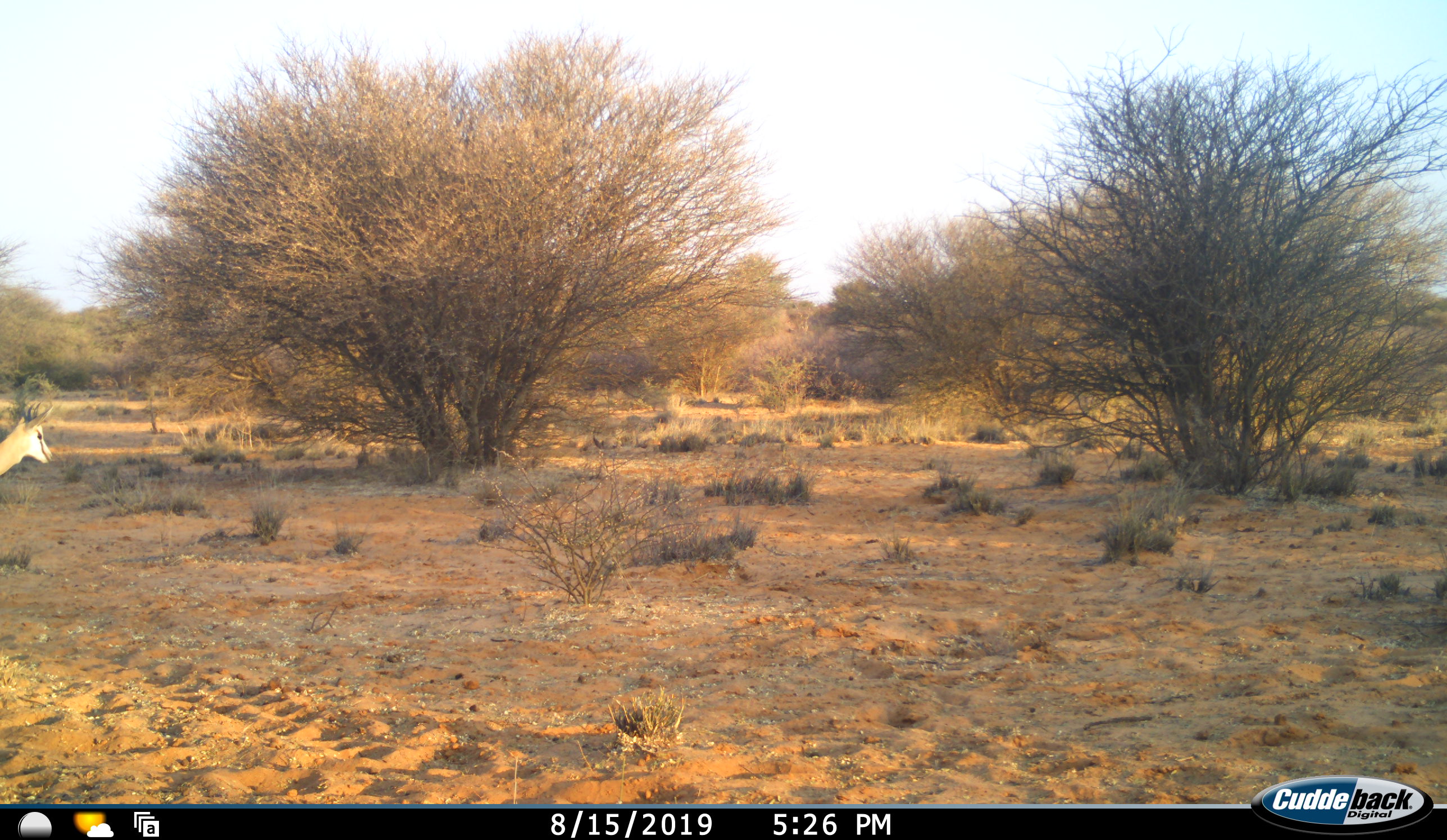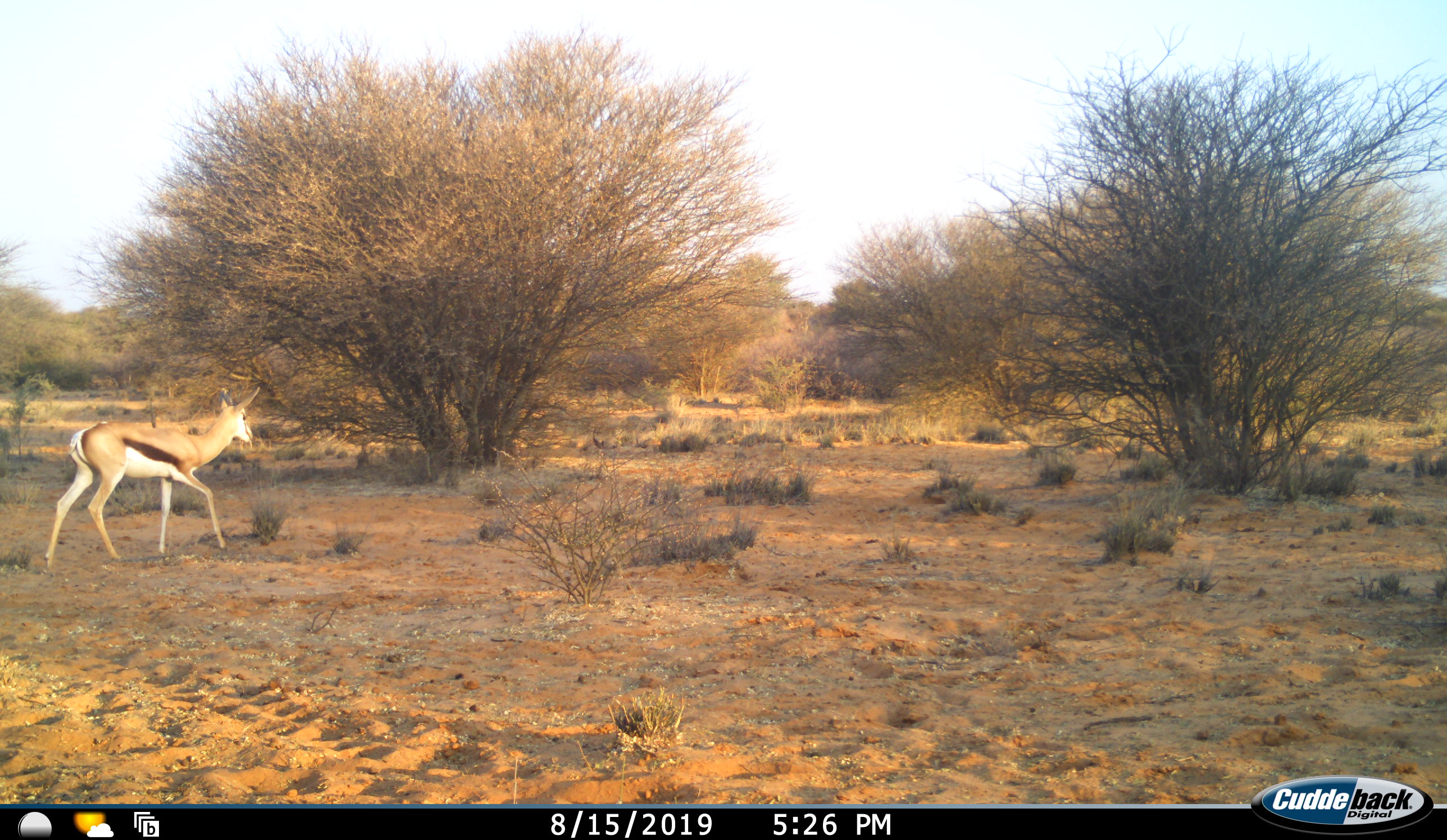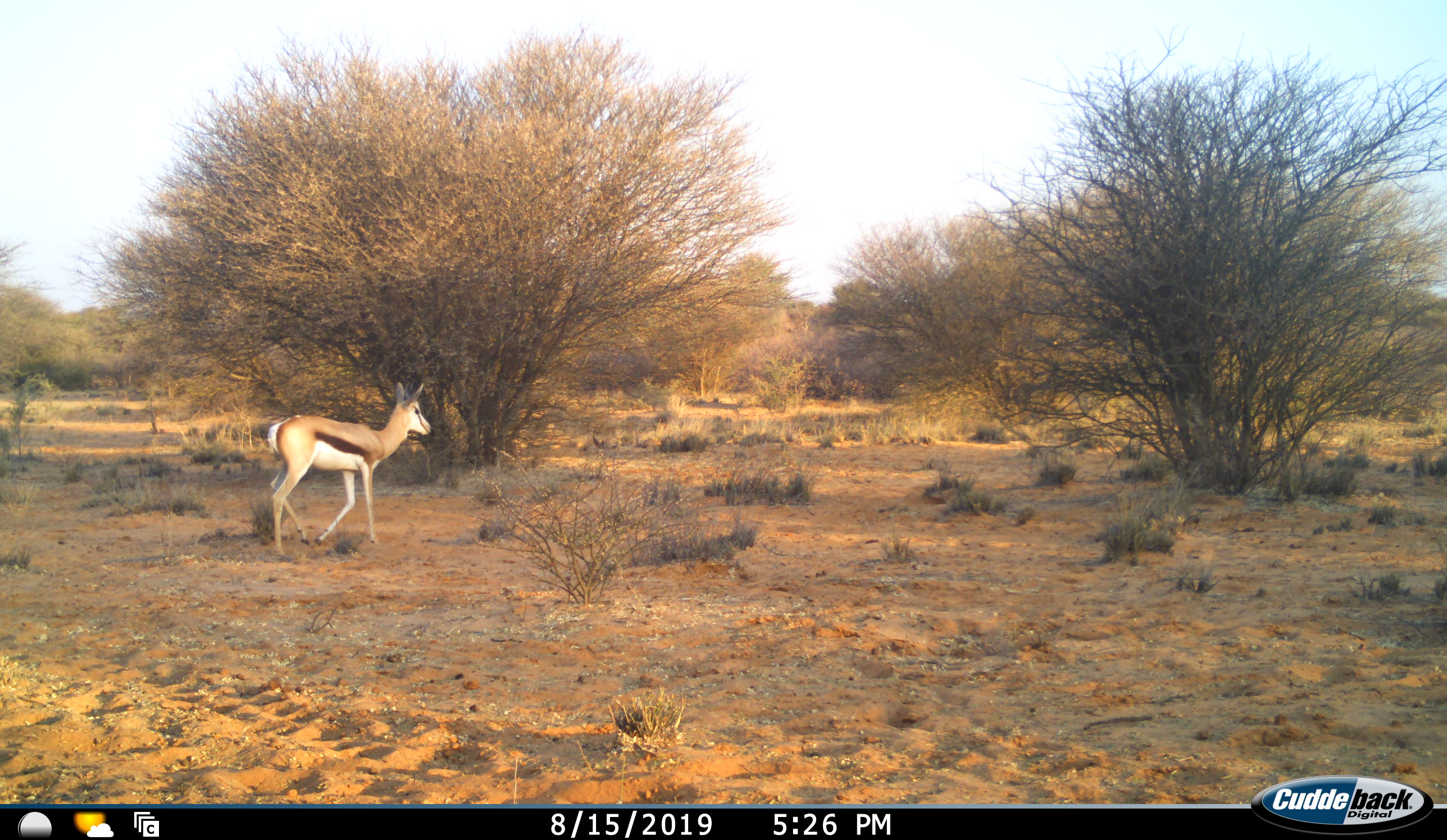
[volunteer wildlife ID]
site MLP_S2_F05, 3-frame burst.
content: unidentified animal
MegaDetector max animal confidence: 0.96